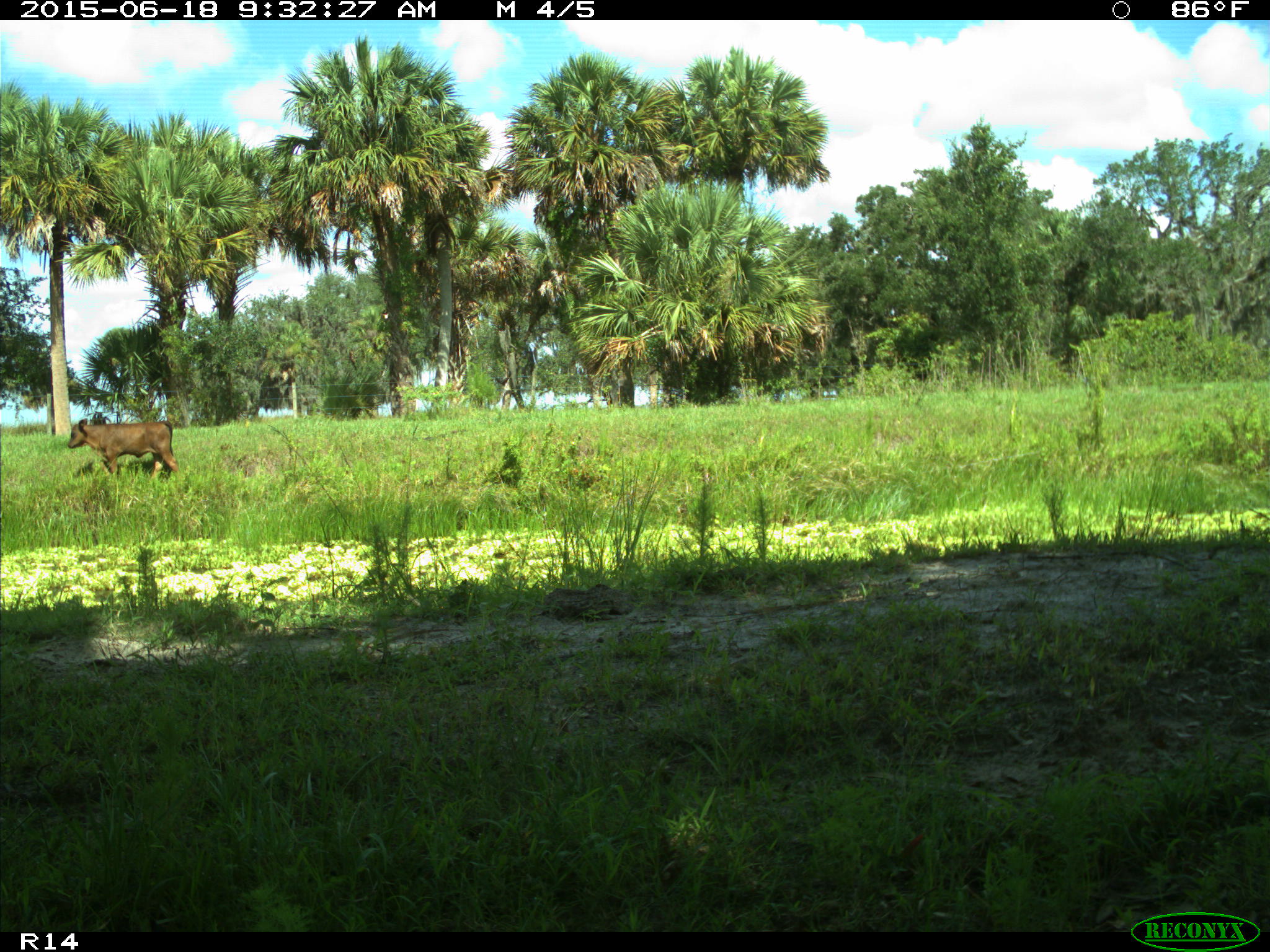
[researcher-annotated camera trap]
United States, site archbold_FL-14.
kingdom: Animalia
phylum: Chordata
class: Mammalia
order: Artiodactyla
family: Bovidae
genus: Bos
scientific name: Bos taurus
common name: domestic cow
Bos taurus (domestic cow).